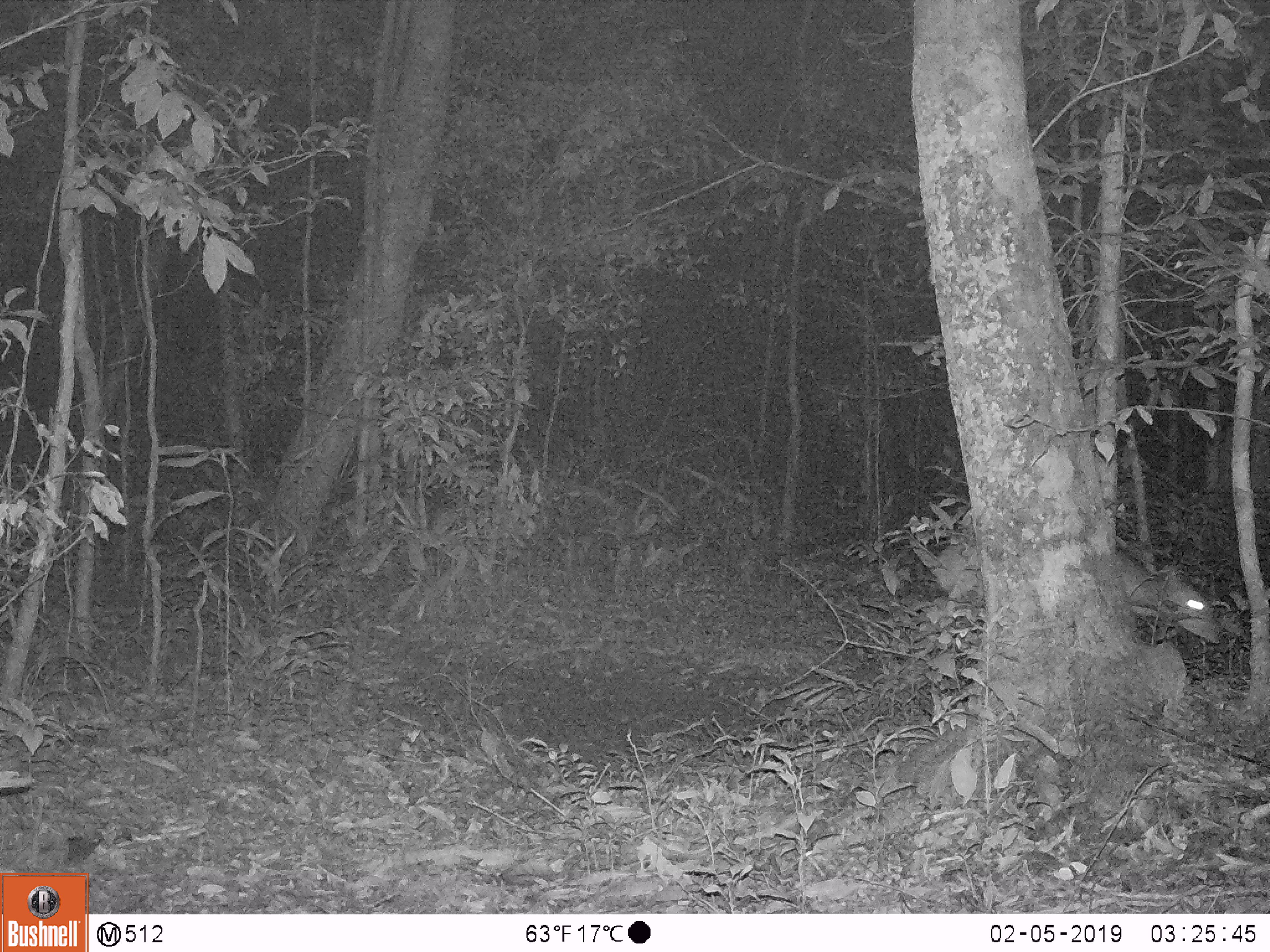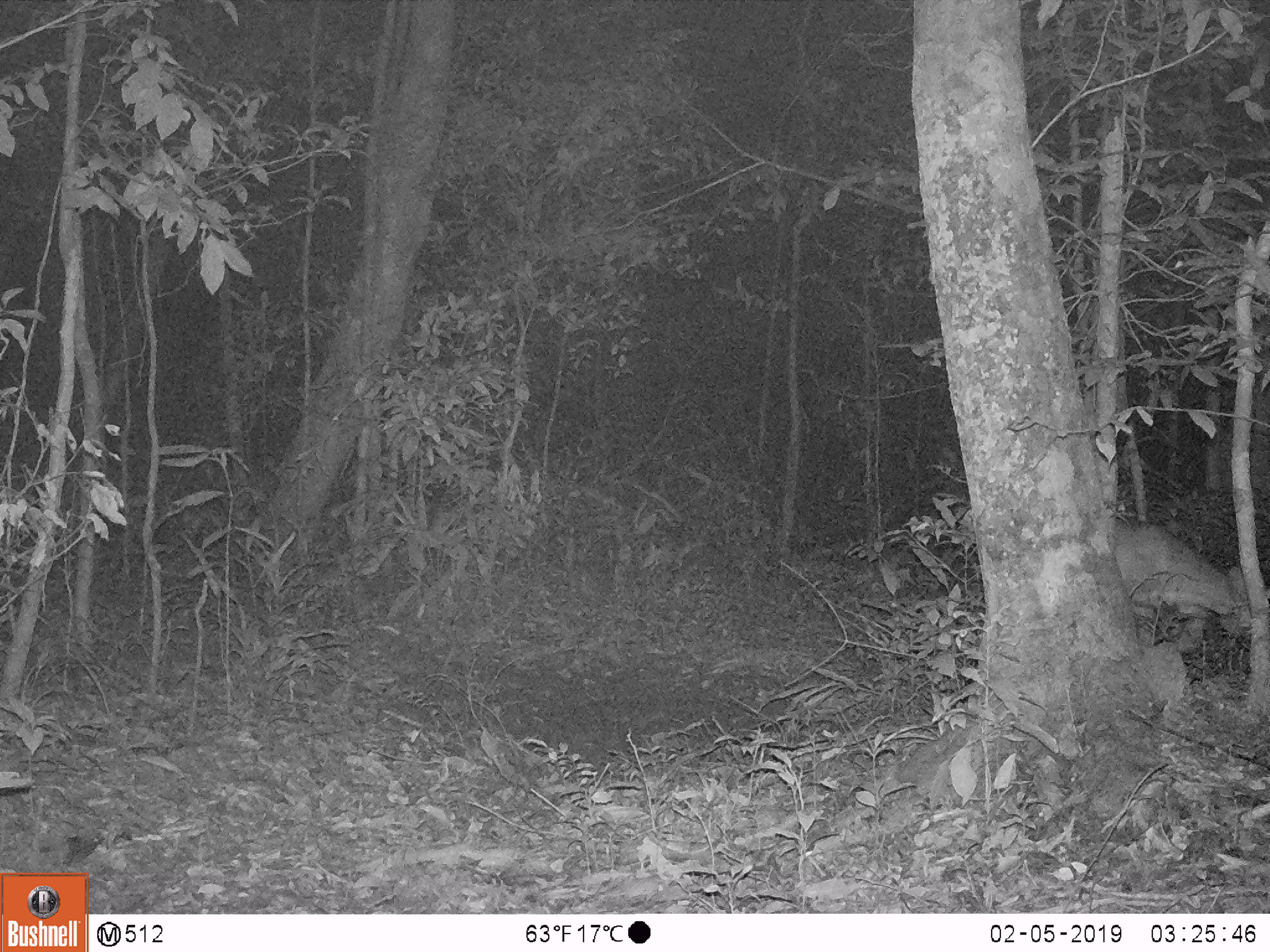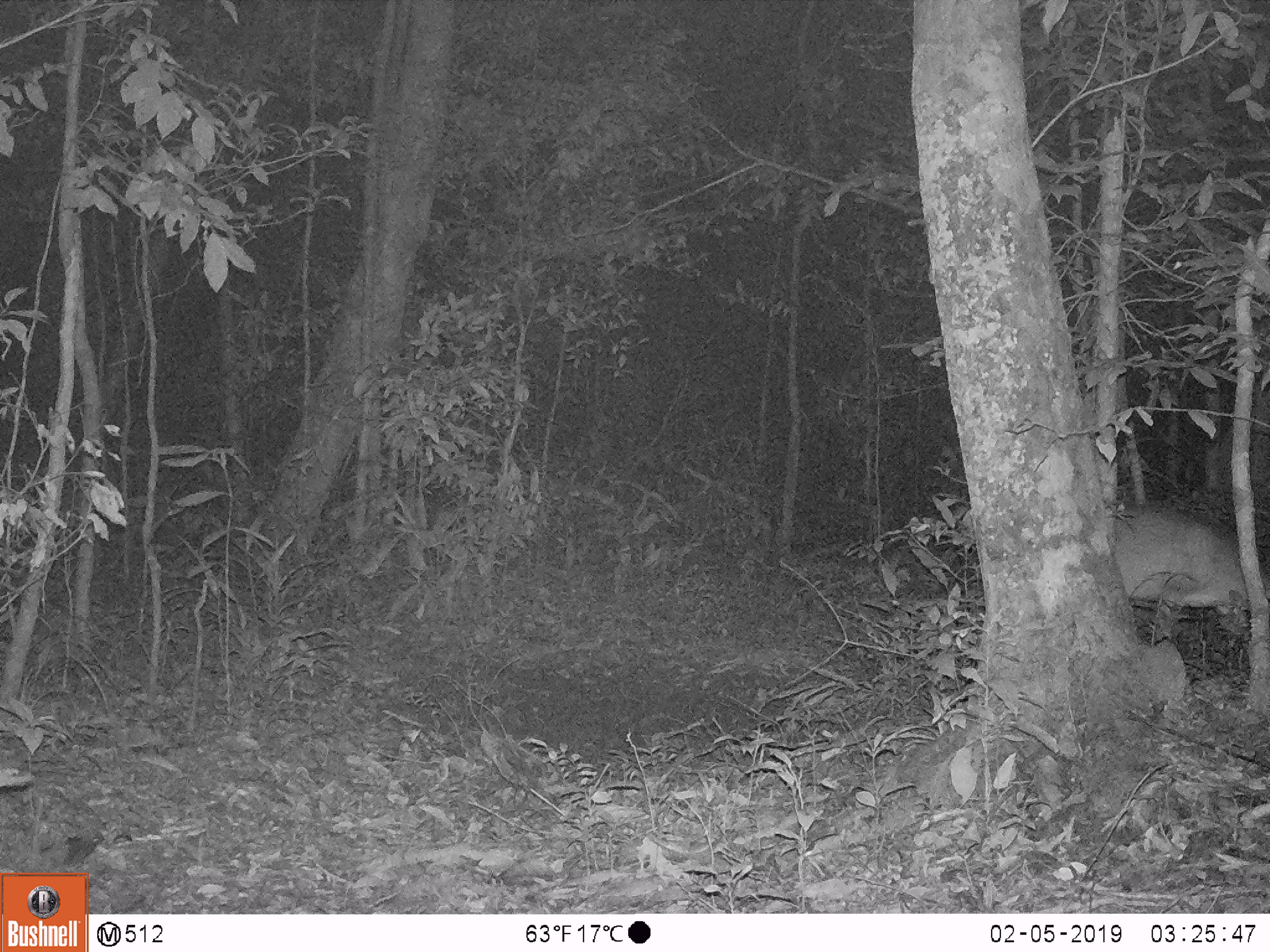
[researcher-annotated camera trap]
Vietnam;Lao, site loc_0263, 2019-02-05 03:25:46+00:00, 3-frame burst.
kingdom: Animalia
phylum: Chordata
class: Mammalia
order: Artiodactyla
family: Cervidae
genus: Muntiacus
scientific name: Muntiacus vuquangensis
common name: large-antlered muntjac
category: large antlered muntjac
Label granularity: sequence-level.